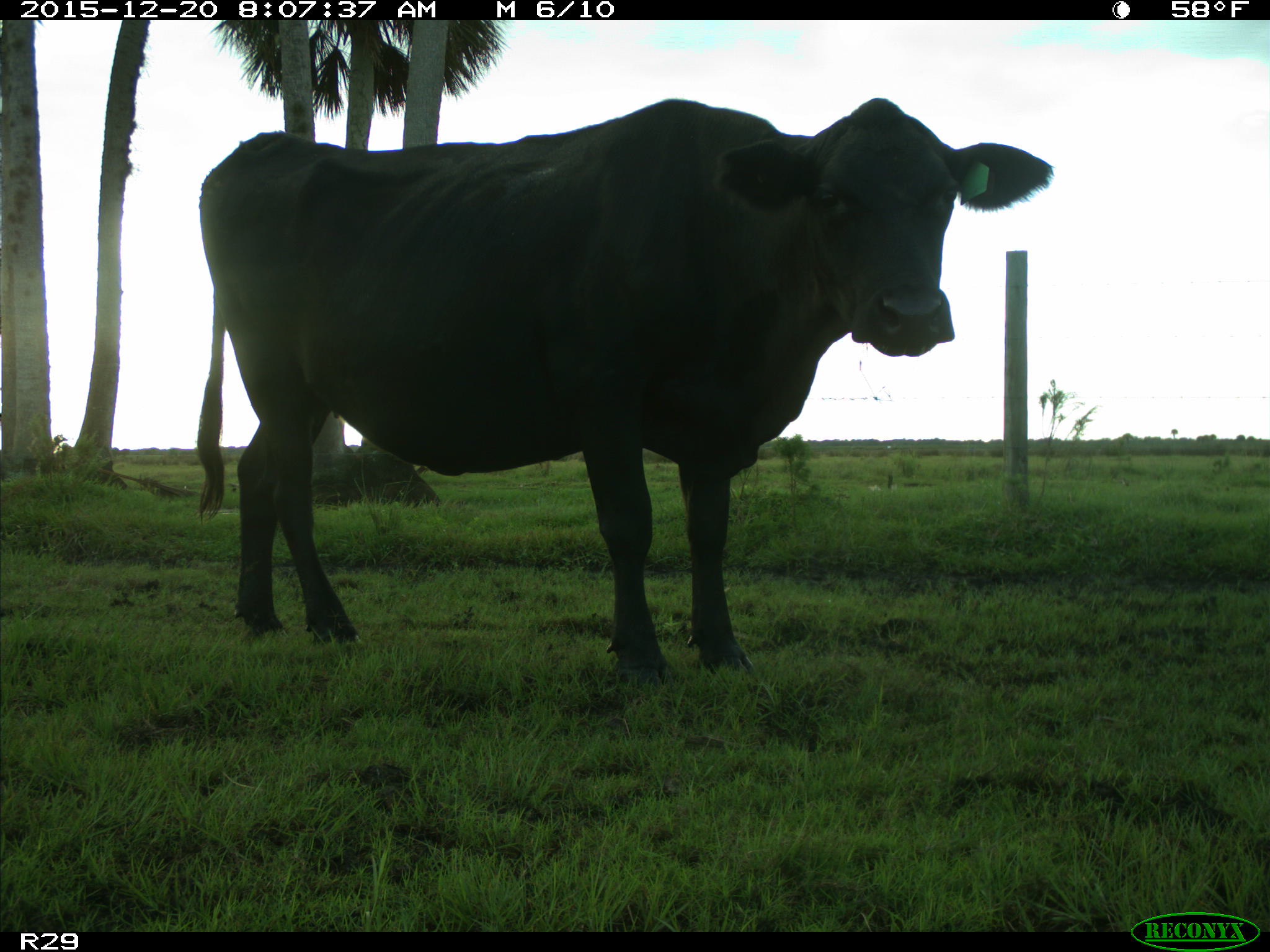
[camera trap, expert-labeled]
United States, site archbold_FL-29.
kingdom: Animalia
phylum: Chordata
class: Mammalia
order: Artiodactyla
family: Bovidae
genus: Bos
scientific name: Bos taurus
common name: domestic cow